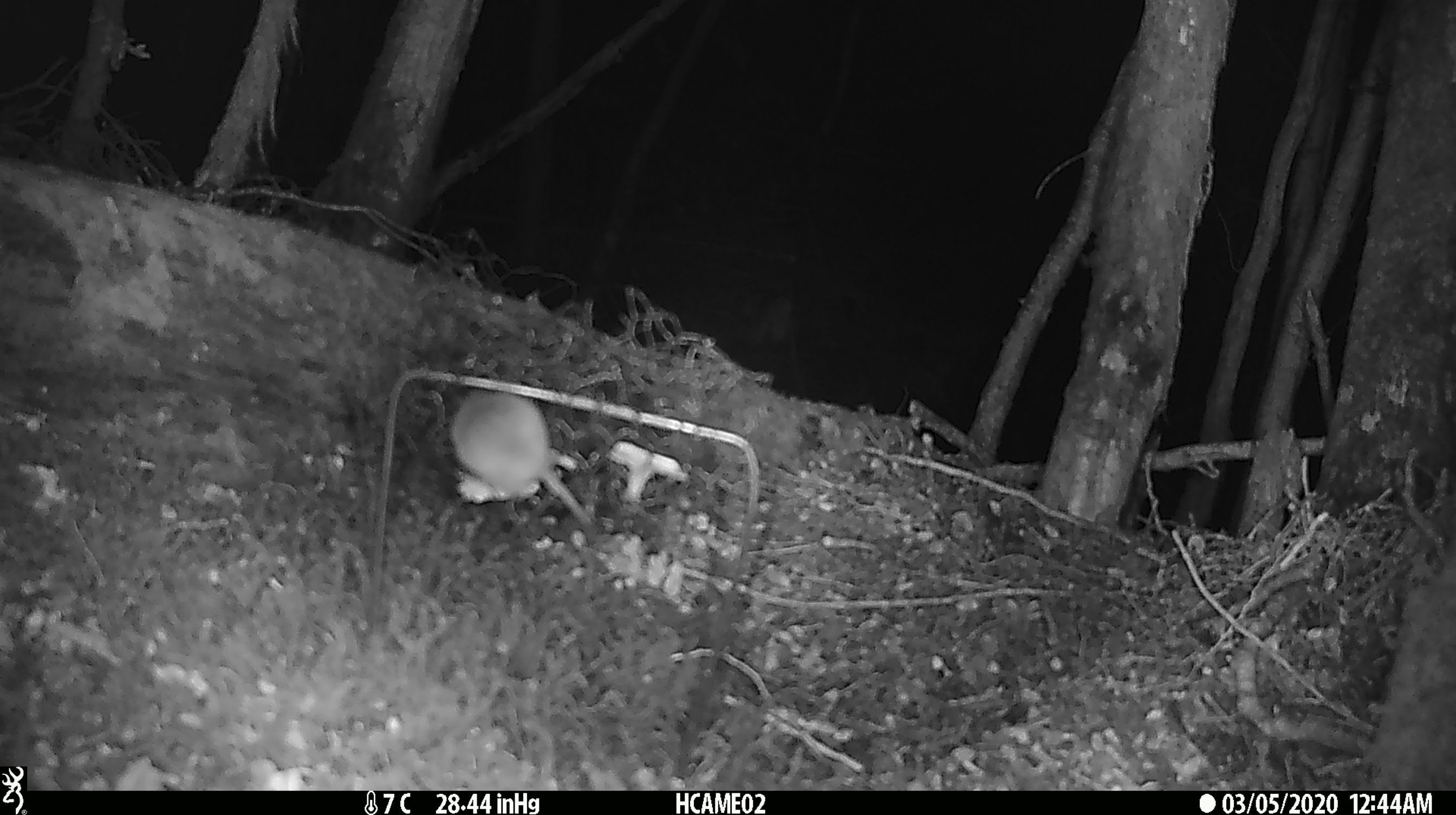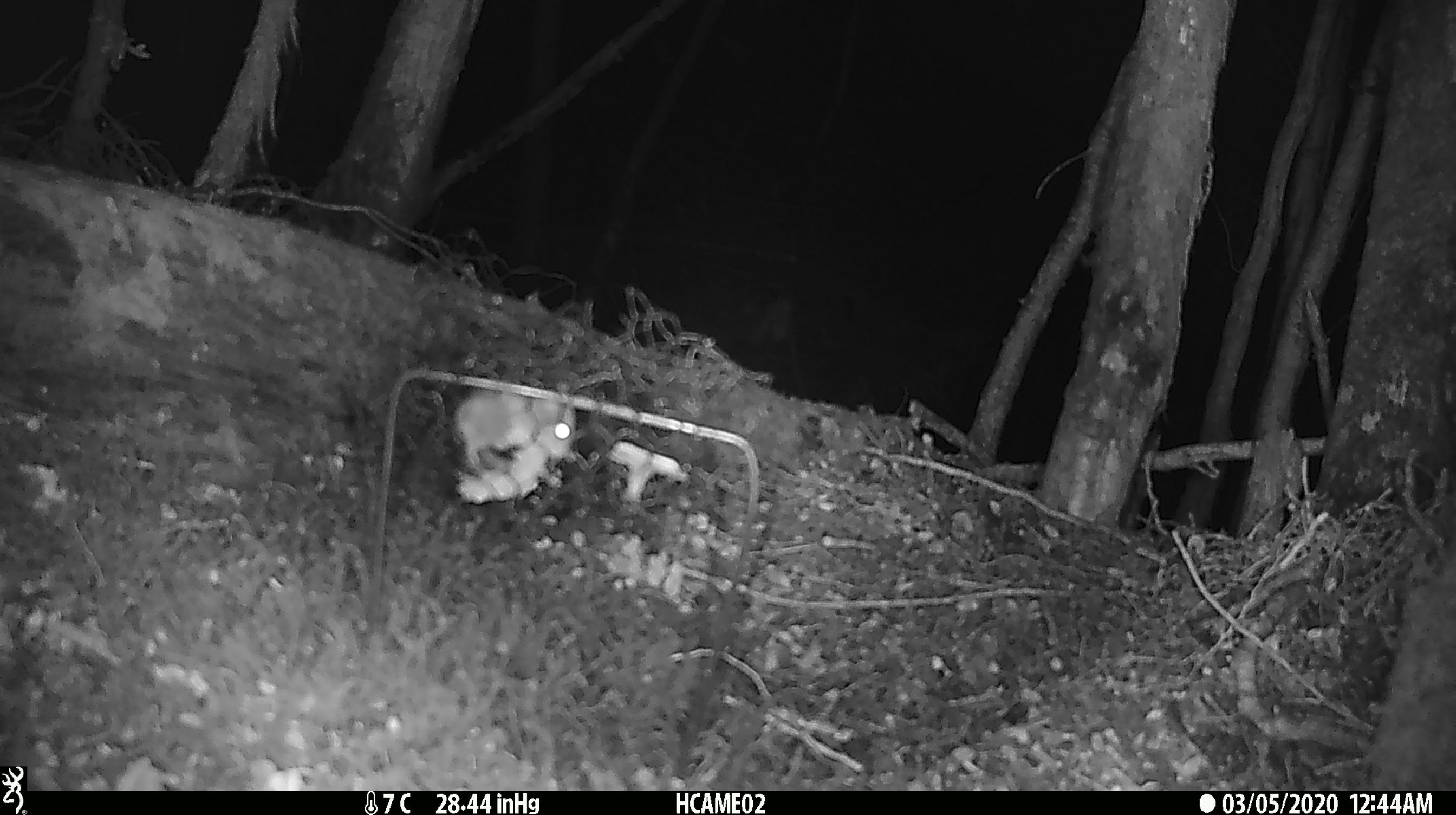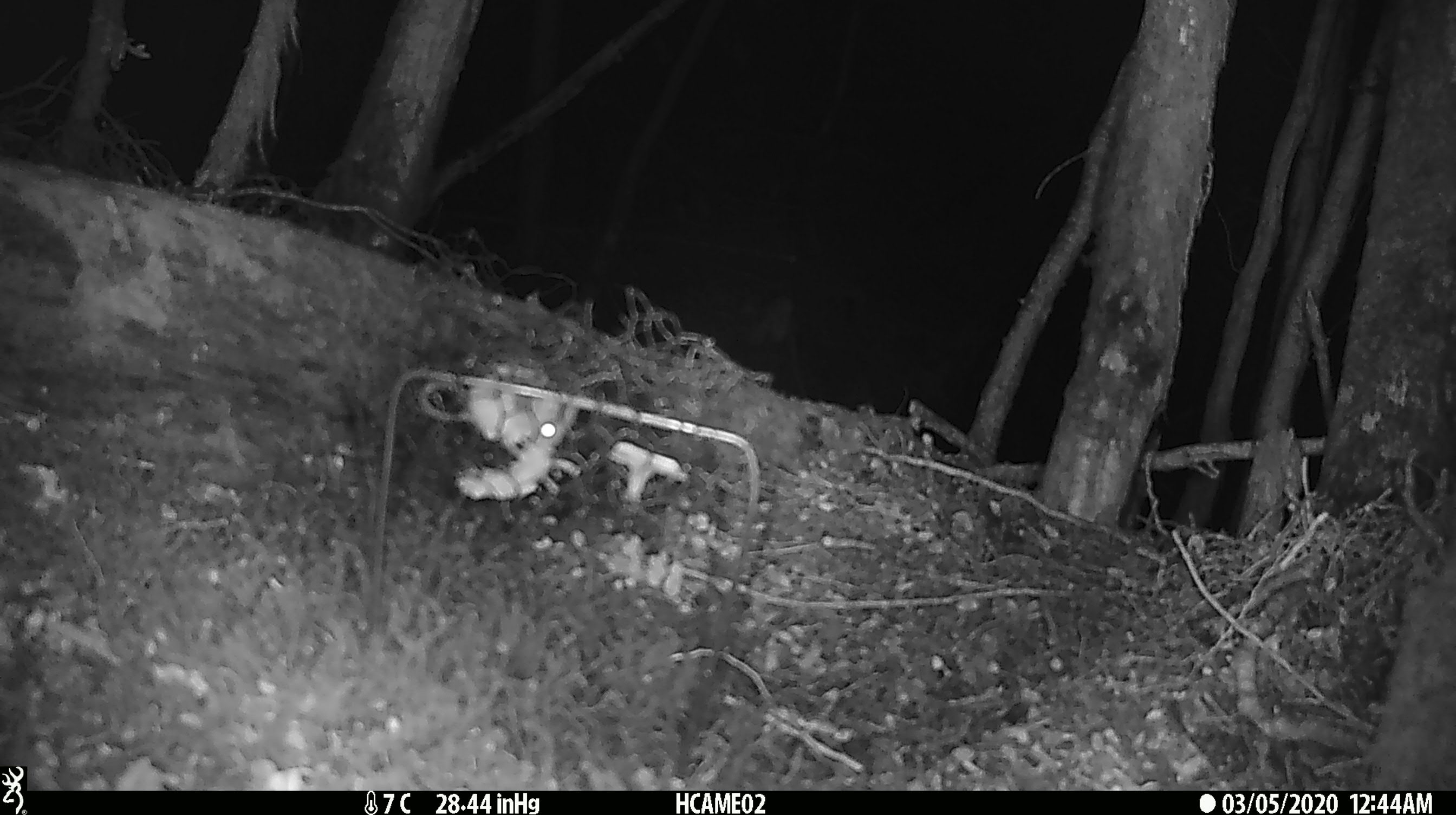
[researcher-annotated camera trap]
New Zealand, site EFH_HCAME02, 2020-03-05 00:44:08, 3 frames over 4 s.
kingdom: Animalia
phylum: Chordata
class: Mammalia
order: Rodentia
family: Muridae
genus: Mus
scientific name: Mus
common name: mouse